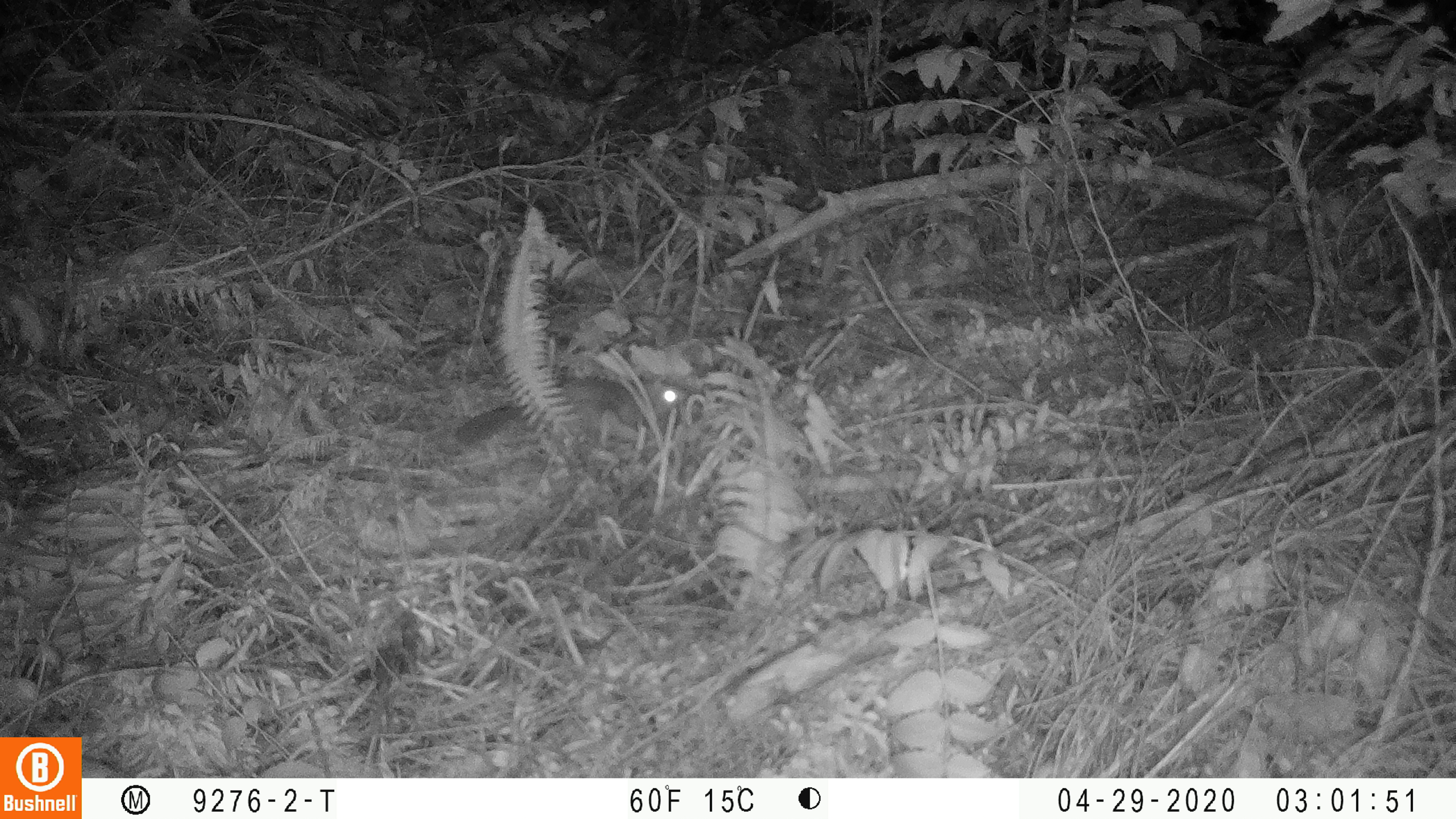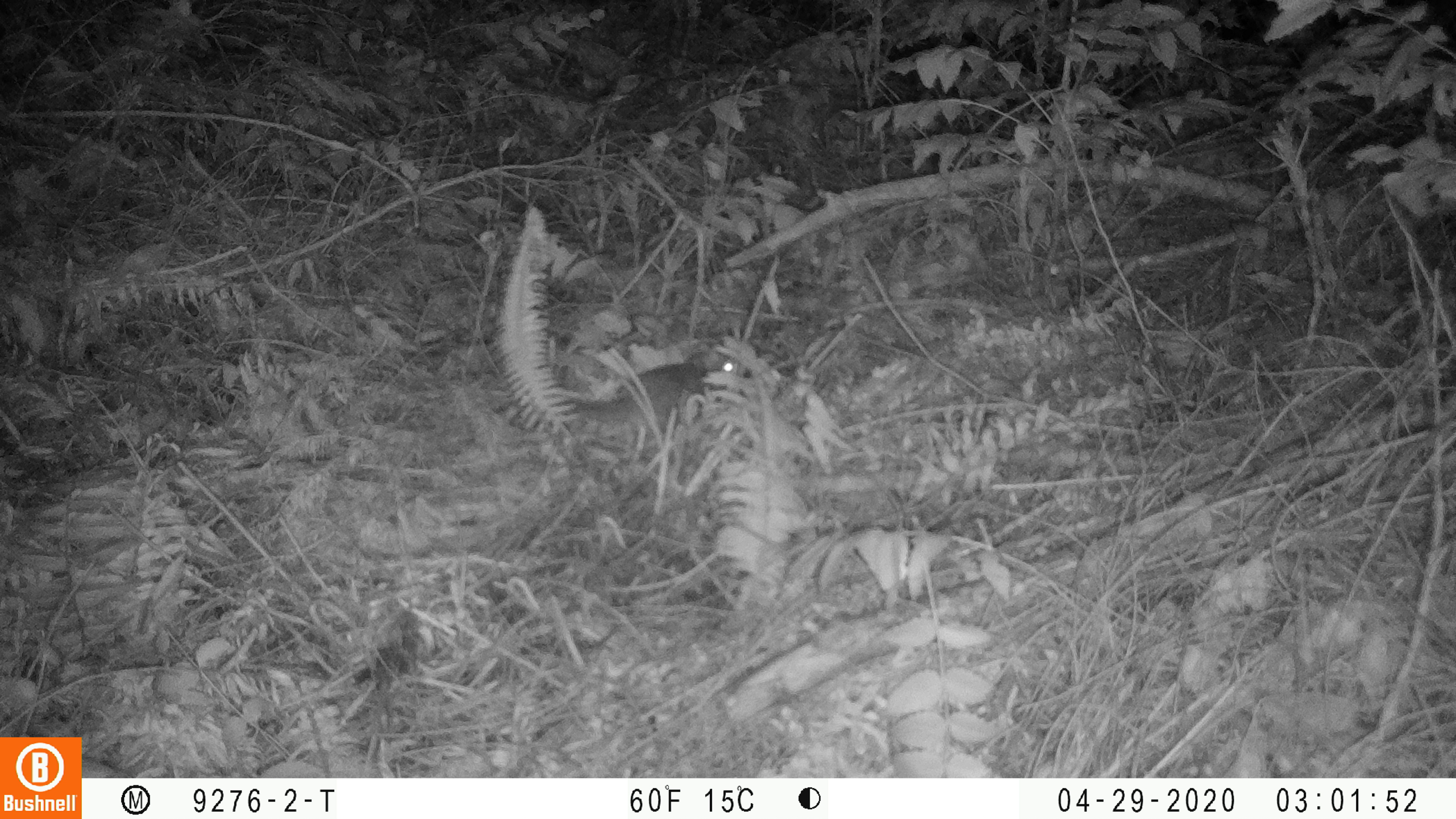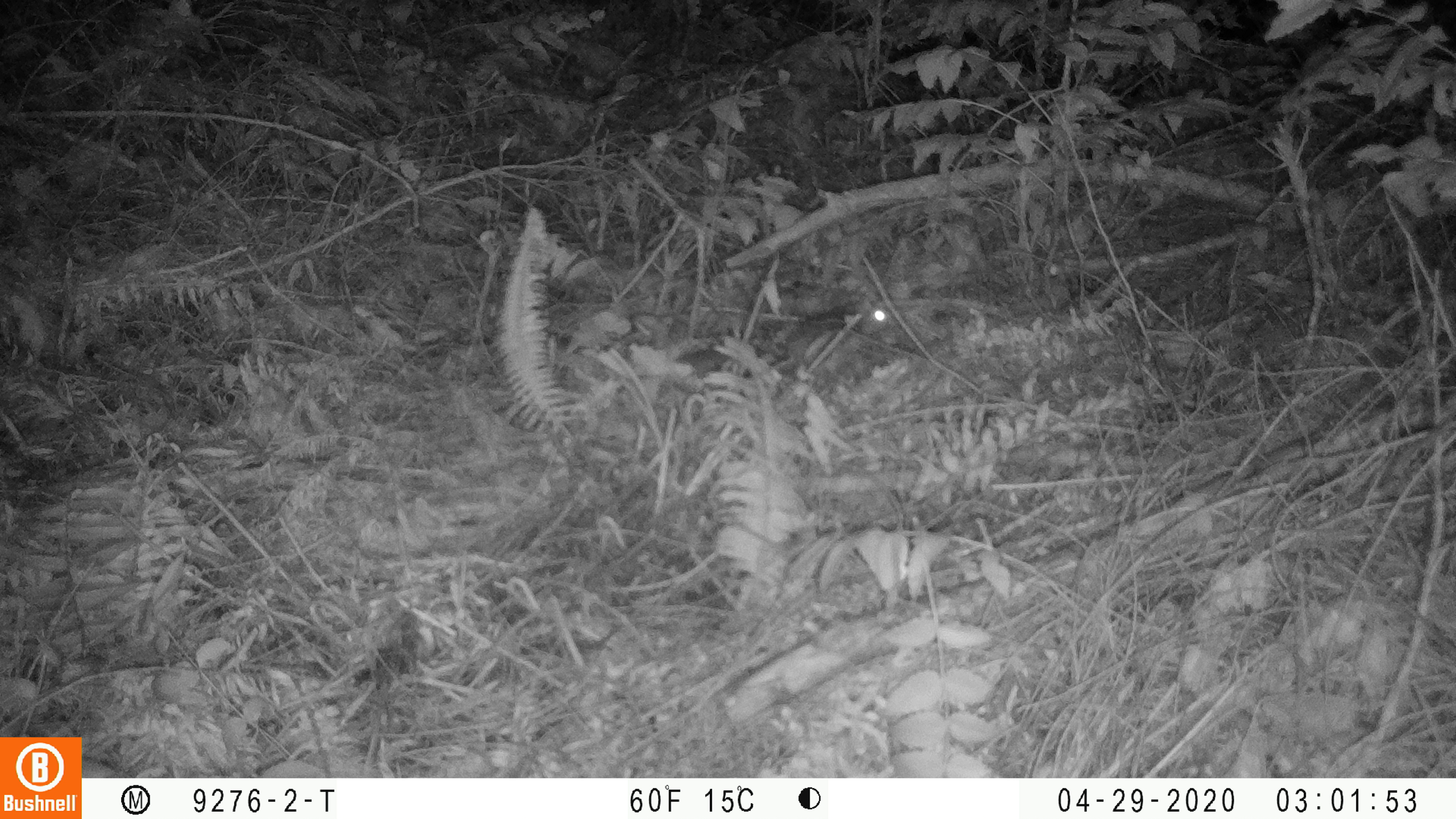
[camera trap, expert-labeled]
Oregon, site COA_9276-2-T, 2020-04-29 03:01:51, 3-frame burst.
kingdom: Animalia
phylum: Chordata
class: Mammalia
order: Rodentia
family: Sciuridae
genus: Glaucomys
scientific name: Glaucomys oregonensis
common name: humboldt's flying squirrel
Humboldt's flying squirrel (Glaucomys oregonensis).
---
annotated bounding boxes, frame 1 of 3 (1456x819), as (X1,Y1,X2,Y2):
humboldt's flying squirrel: (448,368,695,457)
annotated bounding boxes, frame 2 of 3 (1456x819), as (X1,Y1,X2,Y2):
humboldt's flying squirrel: (543,343,752,443)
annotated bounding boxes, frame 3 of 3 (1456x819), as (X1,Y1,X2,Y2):
humboldt's flying squirrel: (665,296,901,379)